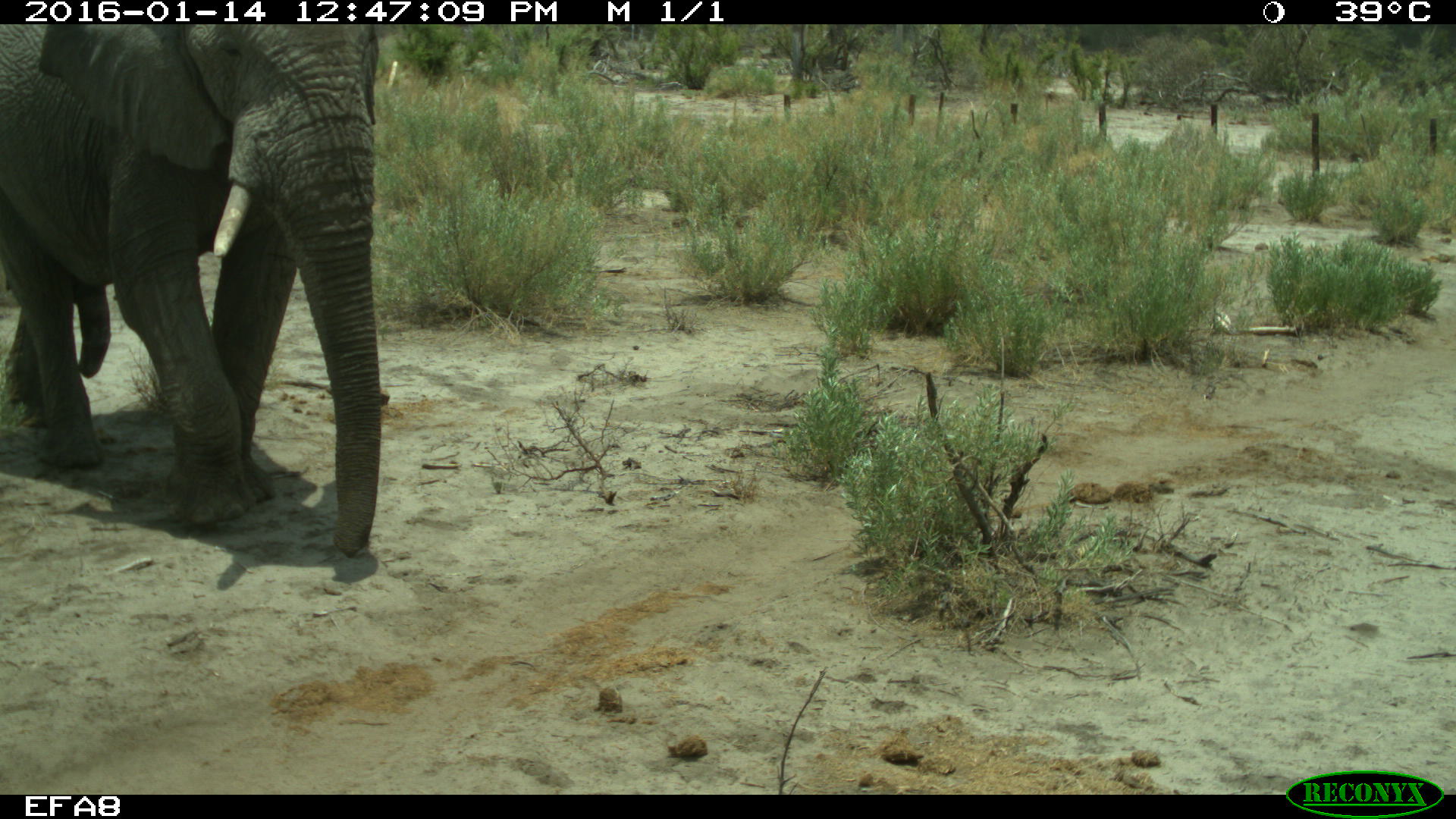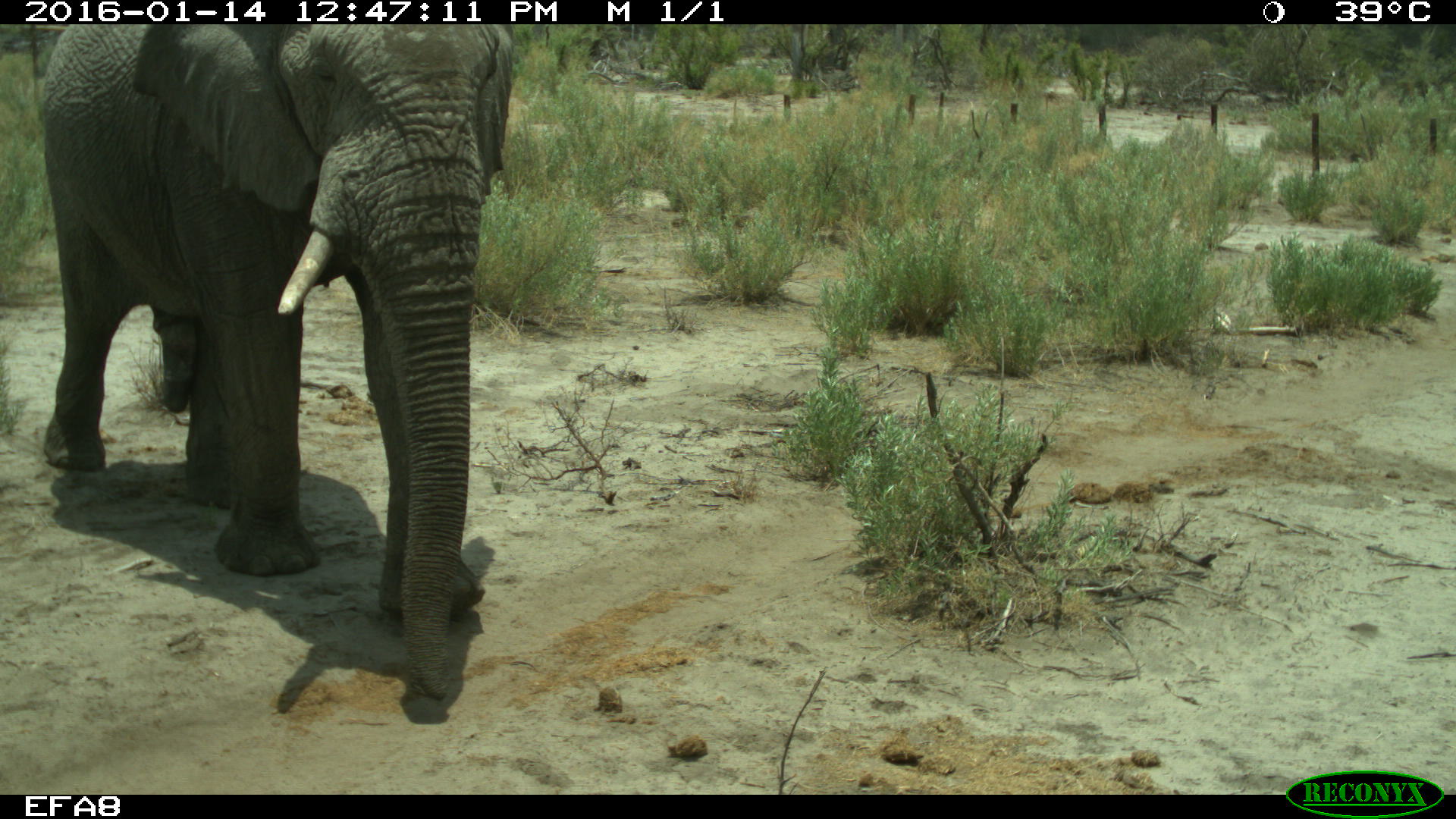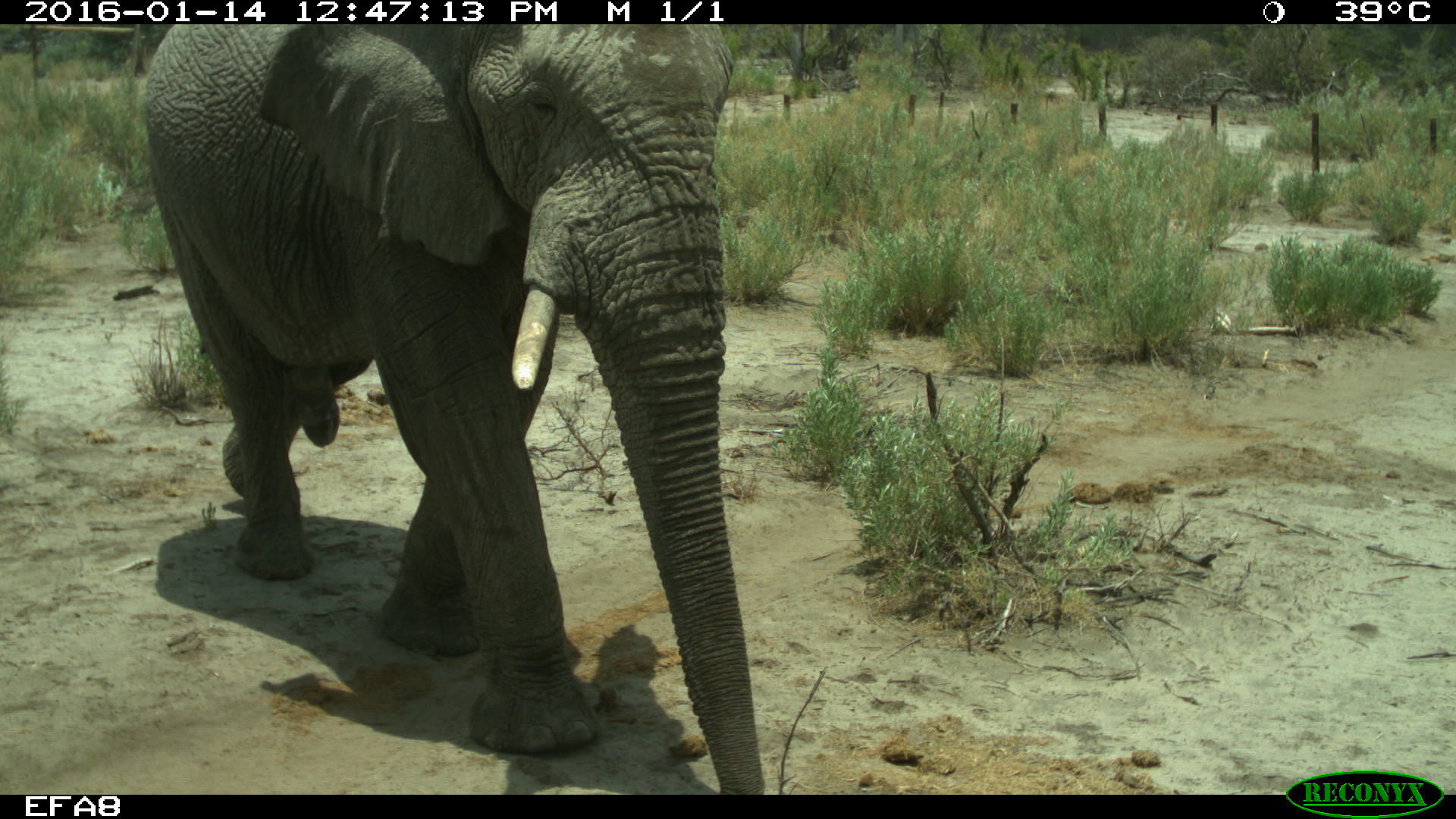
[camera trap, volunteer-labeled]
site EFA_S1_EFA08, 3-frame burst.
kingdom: Animalia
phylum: Chordata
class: Mammalia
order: Proboscidea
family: Elephantidae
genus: Loxodonta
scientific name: Loxodonta africana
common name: african bush elephant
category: elephant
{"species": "elephant (african bush elephant) (Loxodonta africana)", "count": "1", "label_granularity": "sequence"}